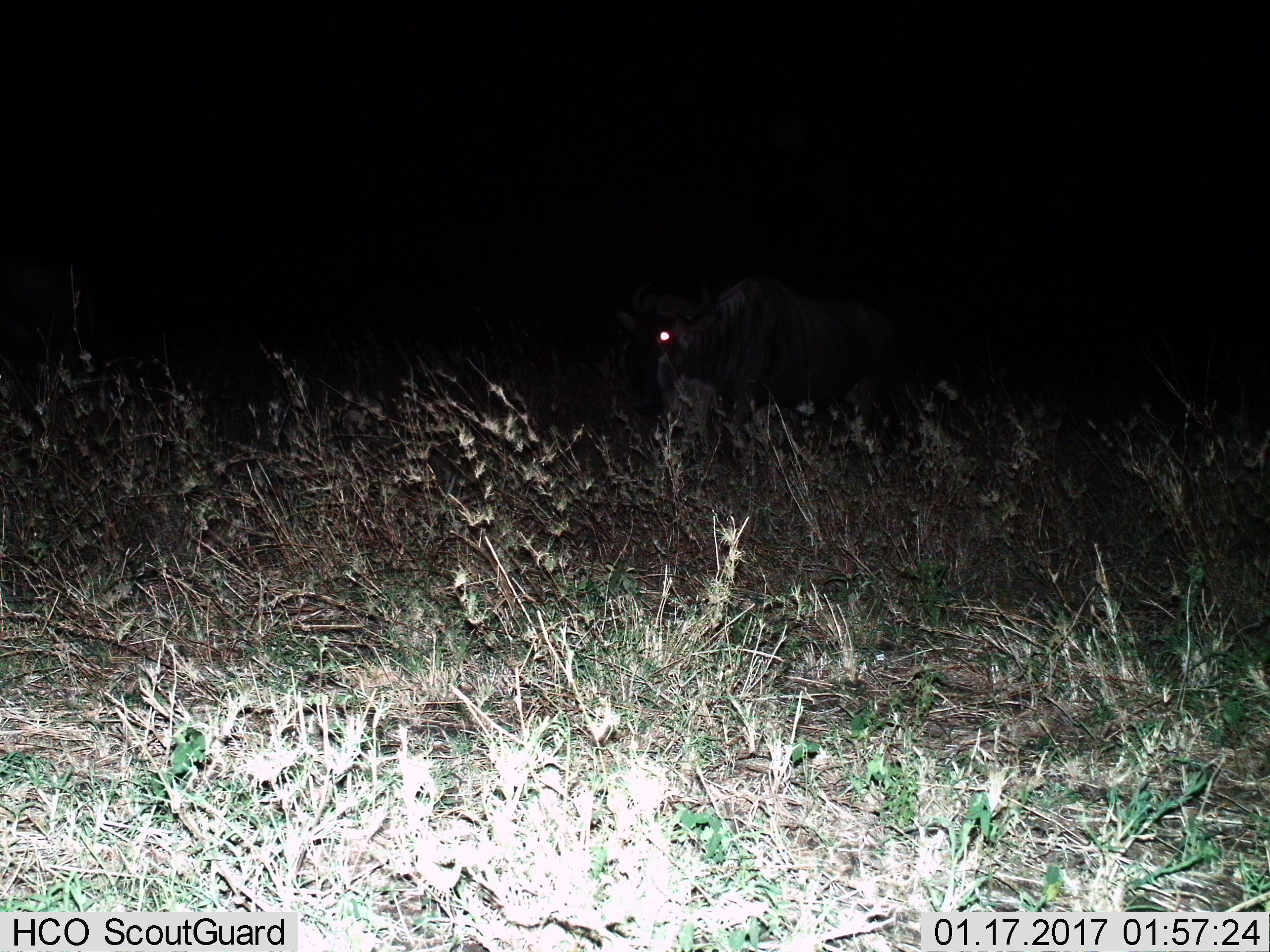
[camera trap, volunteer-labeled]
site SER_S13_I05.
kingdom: Animalia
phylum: Chordata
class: Mammalia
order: Artiodactyla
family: Bovidae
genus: Connochaetes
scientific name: Connochaetes taurinus taurinus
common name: blue wildebeest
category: wildebeestblue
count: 1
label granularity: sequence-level